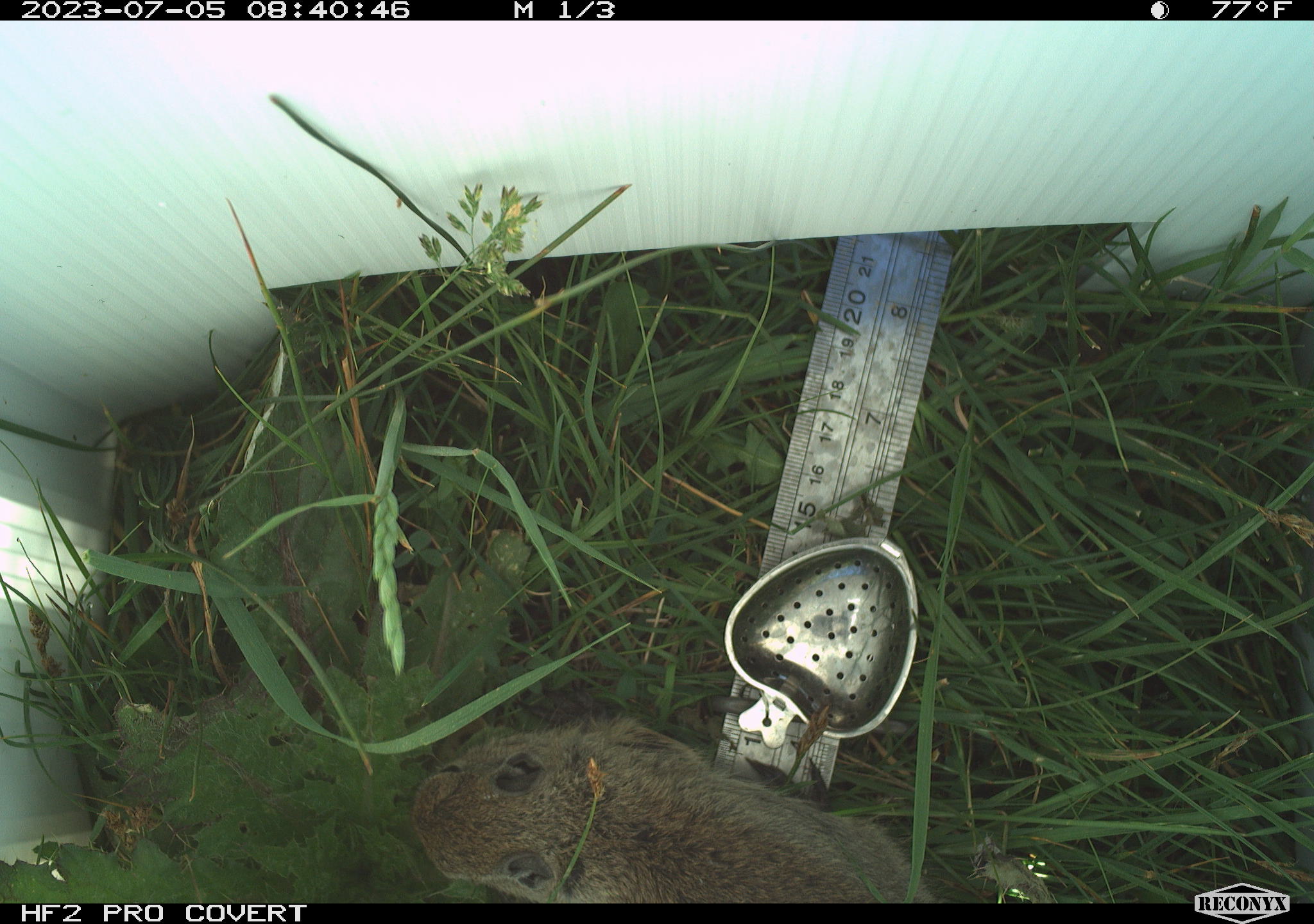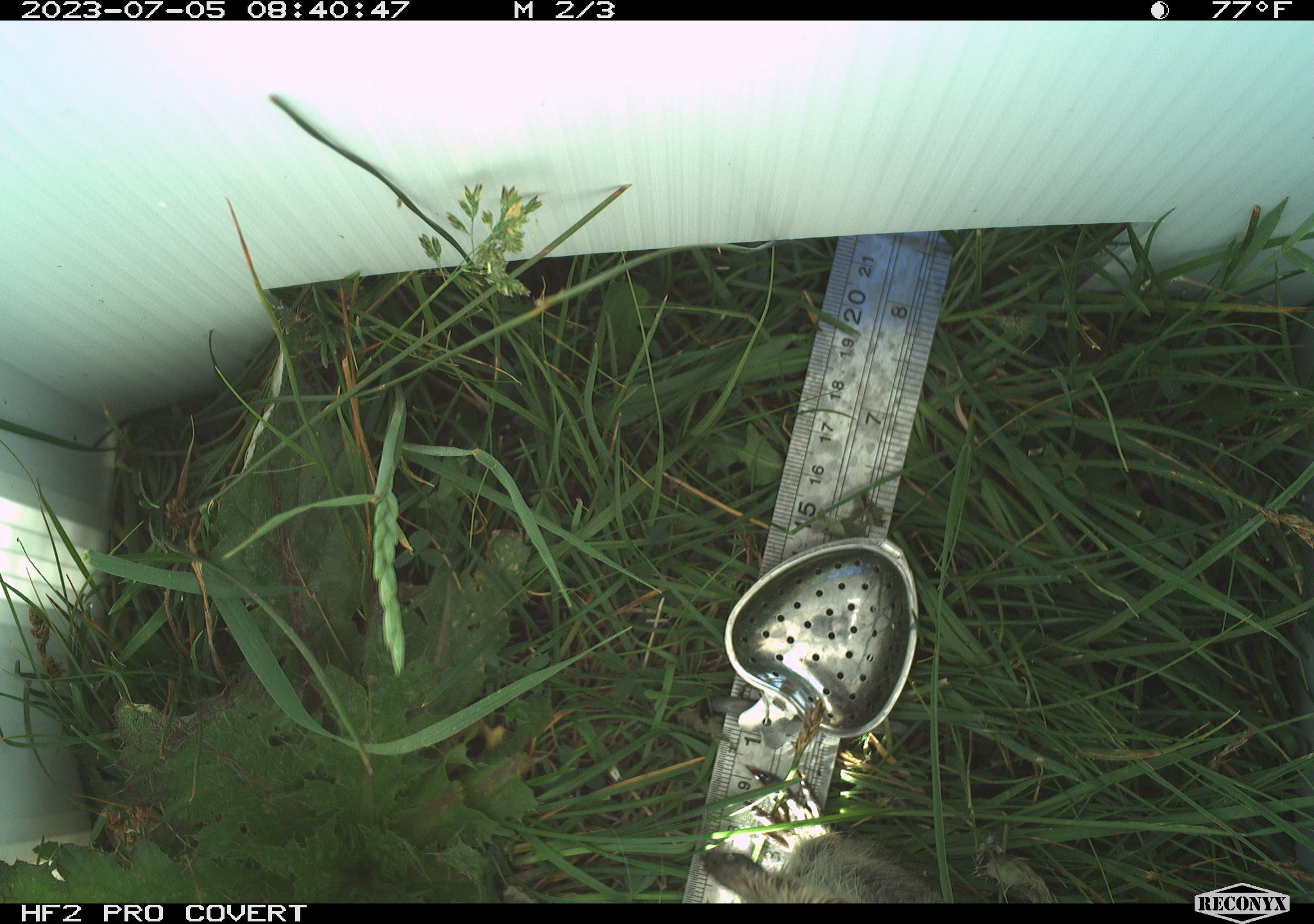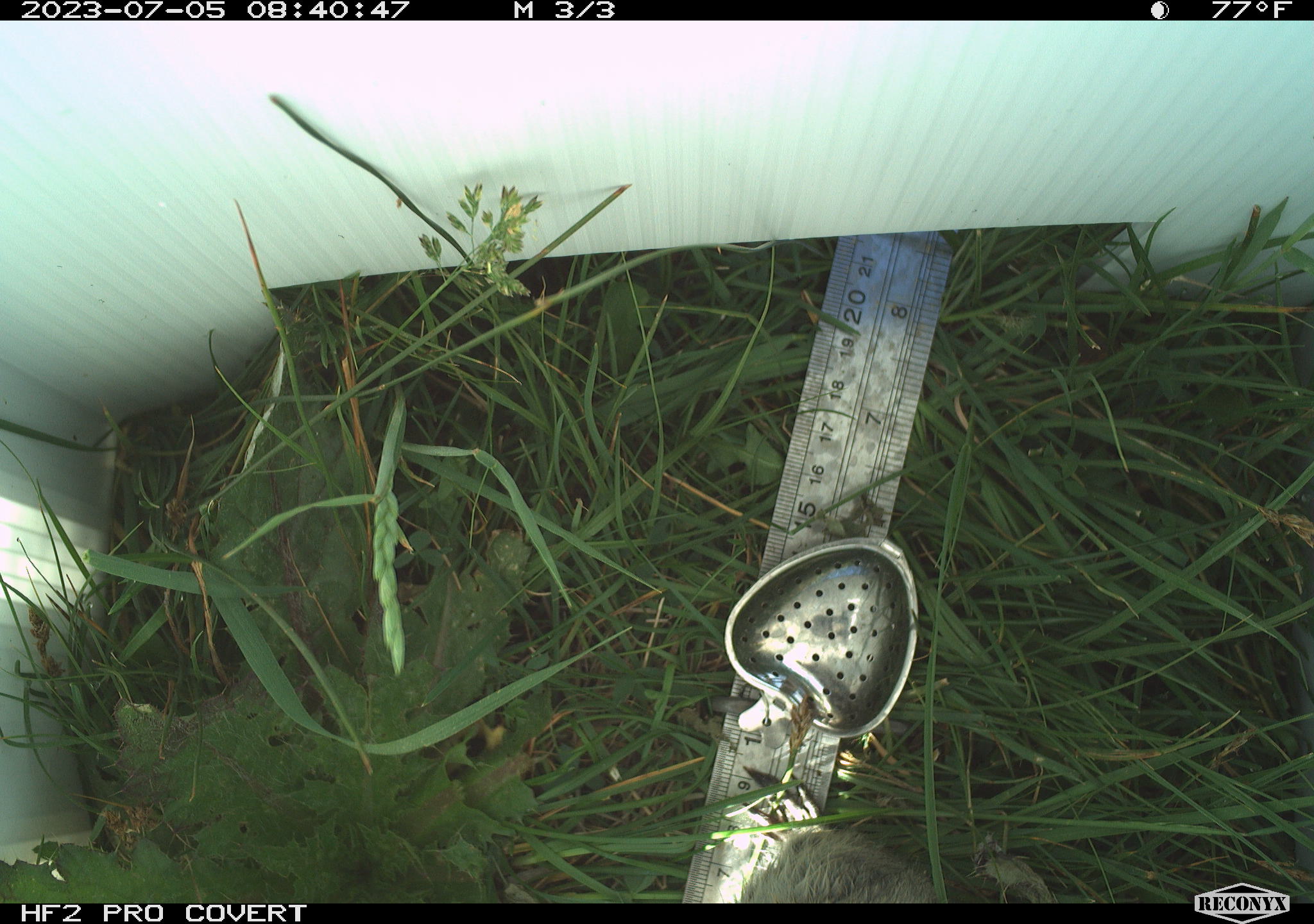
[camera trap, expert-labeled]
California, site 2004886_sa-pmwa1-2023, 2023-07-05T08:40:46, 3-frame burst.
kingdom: Animalia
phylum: Chordata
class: Mammalia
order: Rodentia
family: Sciuridae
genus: Urocitellus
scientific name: Urocitellus beldingi beldingi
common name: belding's ground squirrel